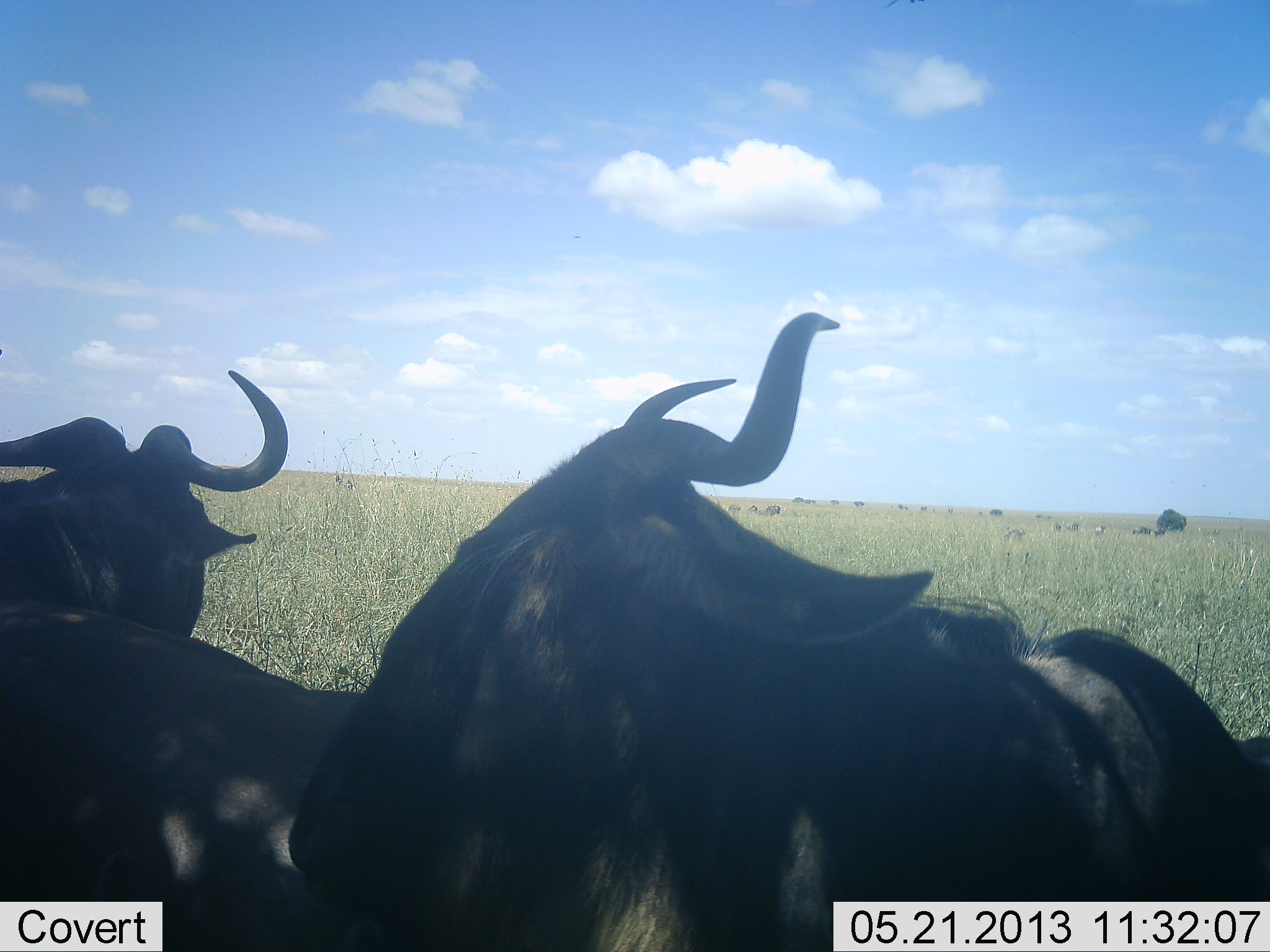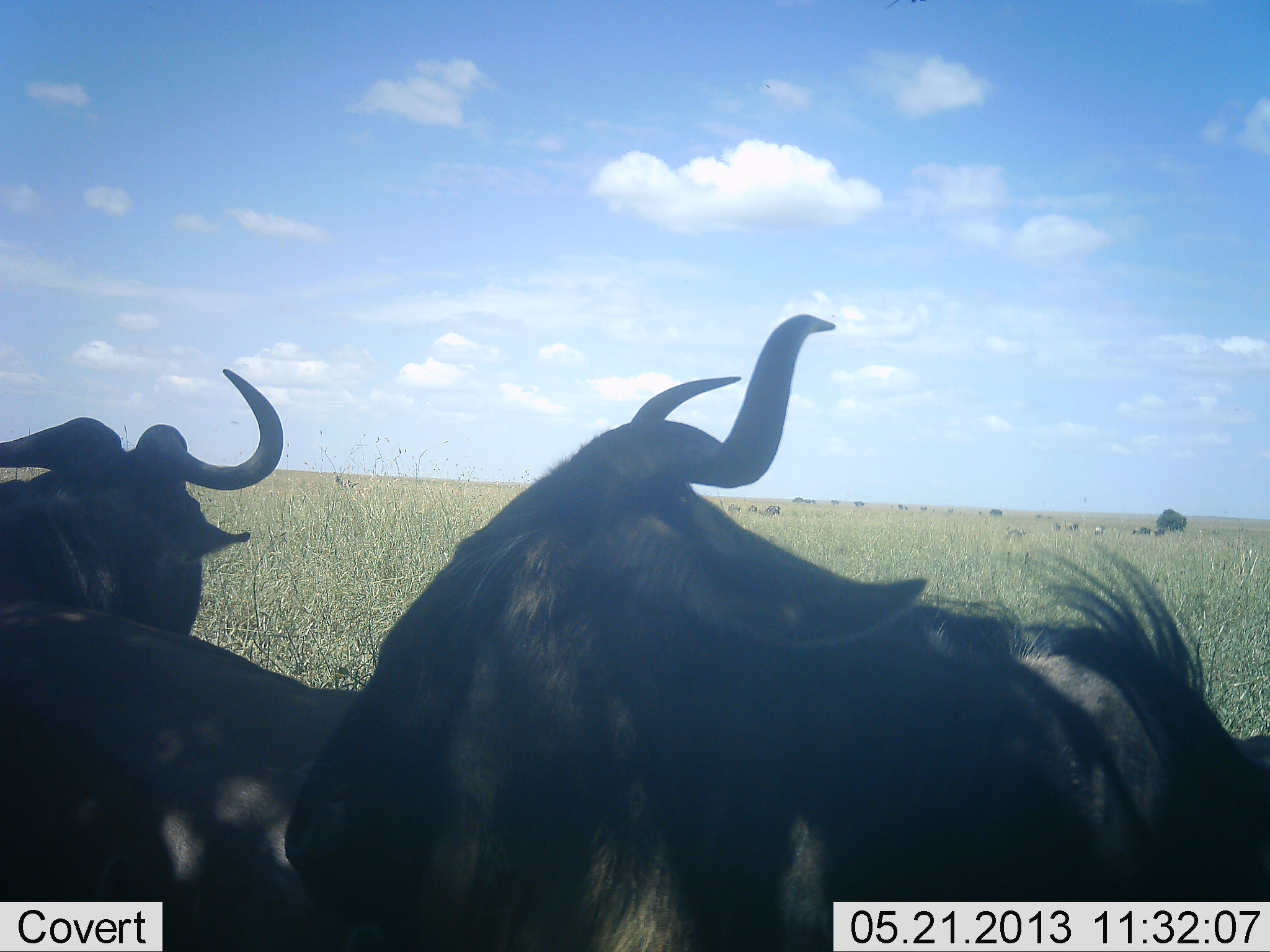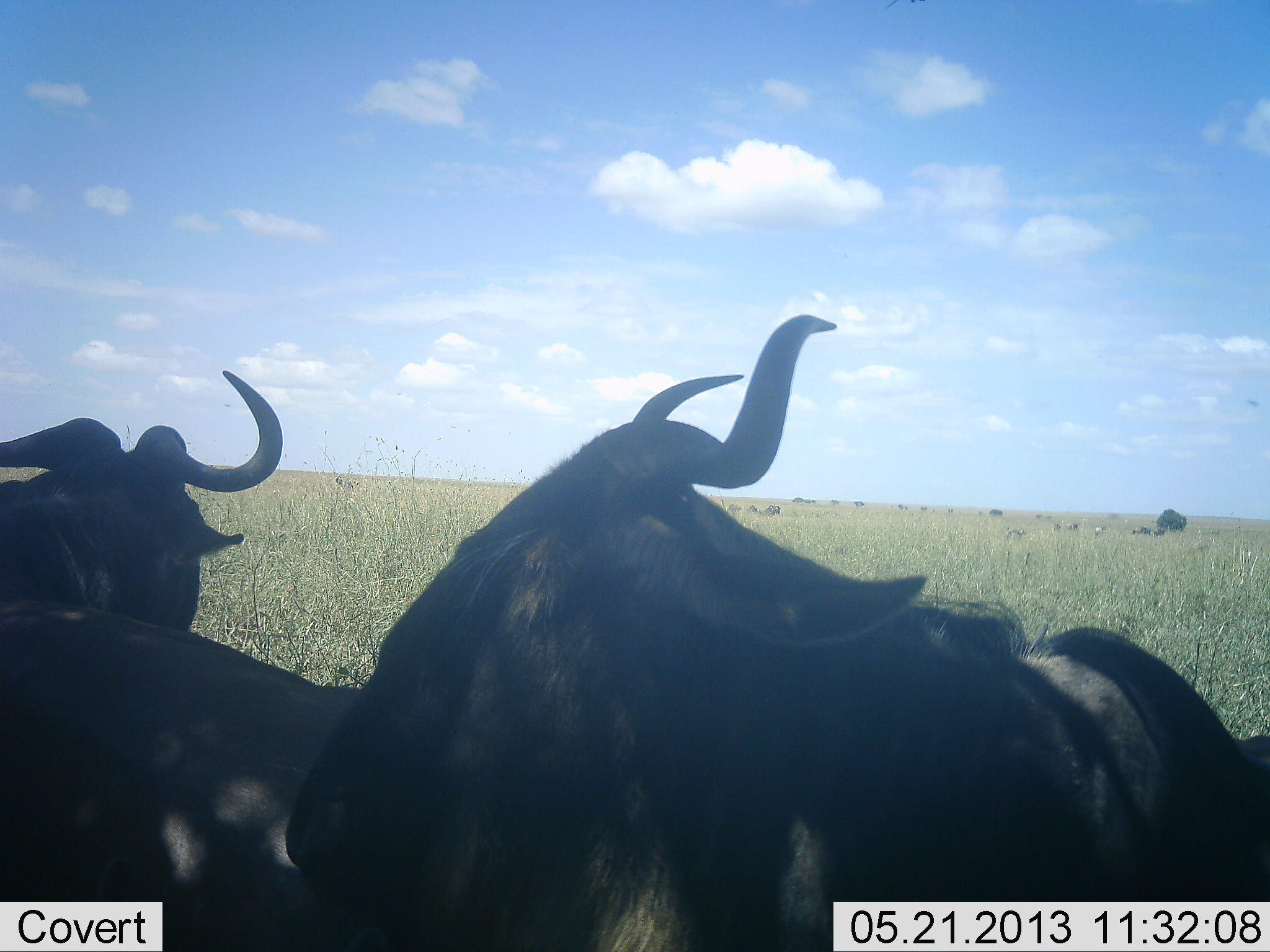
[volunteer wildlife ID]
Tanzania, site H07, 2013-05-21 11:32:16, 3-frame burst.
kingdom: Animalia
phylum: Chordata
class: Mammalia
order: Artiodactyla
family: Bovidae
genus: Connochaetes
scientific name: Connochaetes taurinus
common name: blue wildebeest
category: wildebeest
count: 3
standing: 69%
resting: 50%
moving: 8%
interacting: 4%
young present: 4%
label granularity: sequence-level